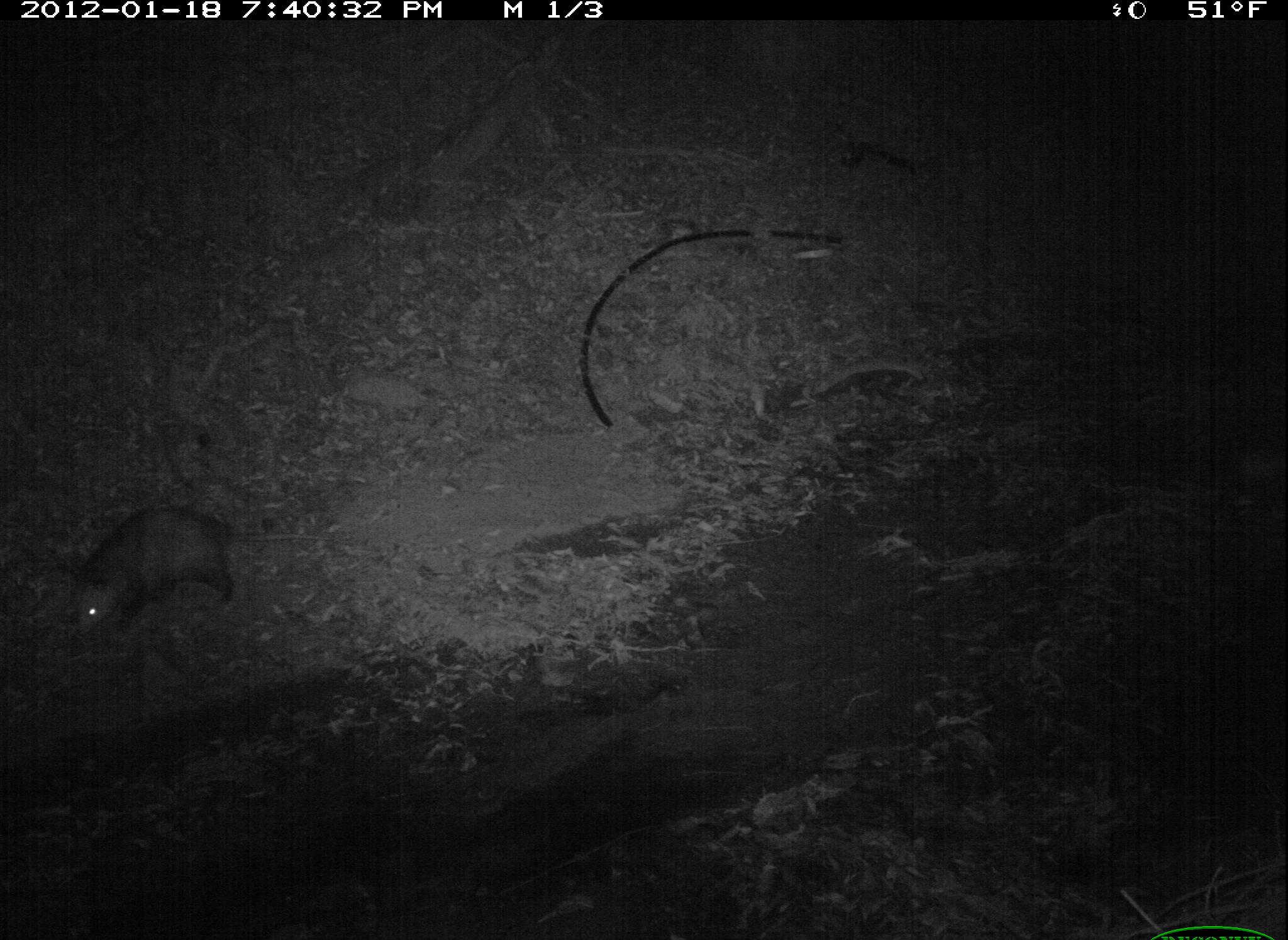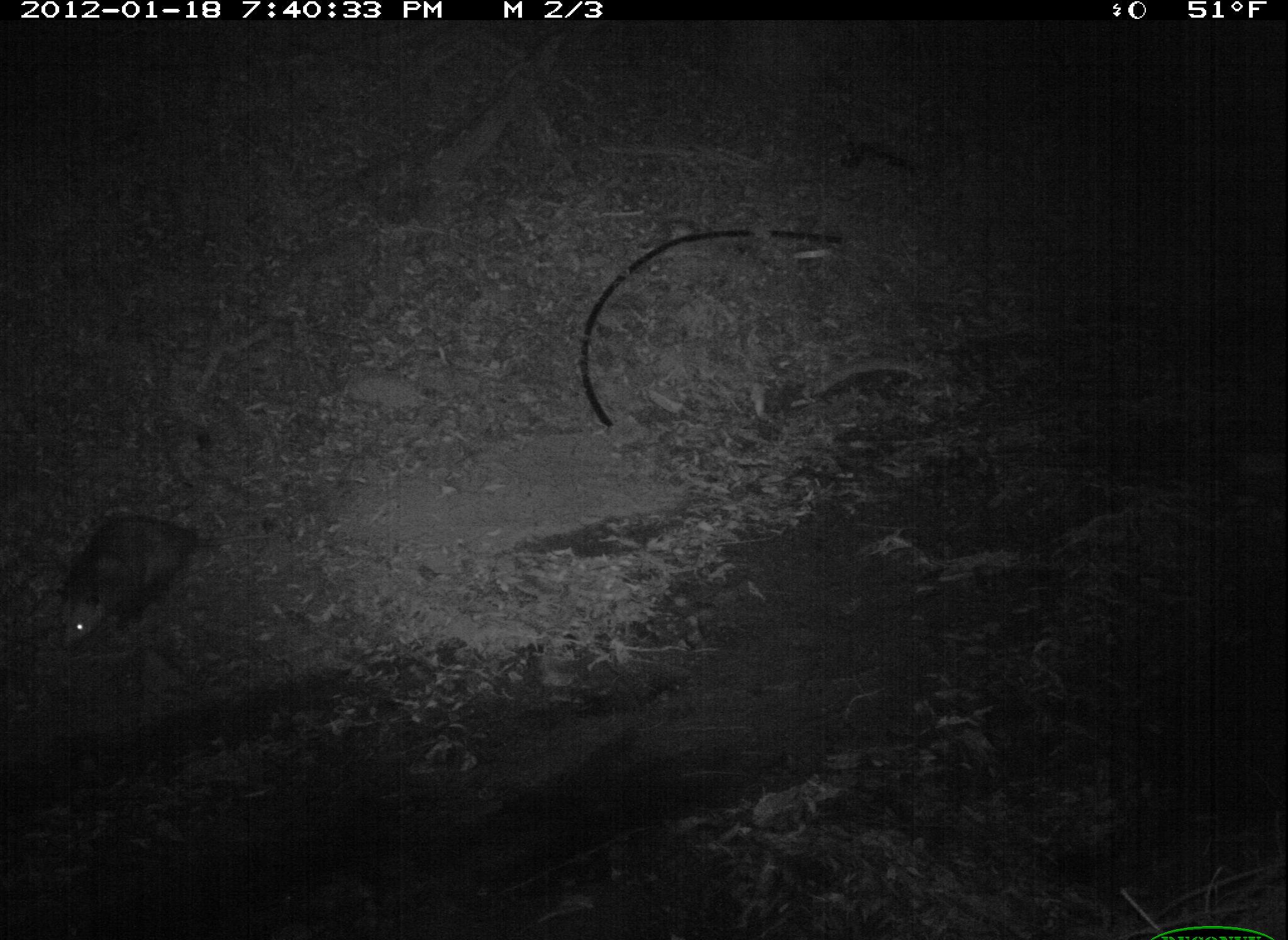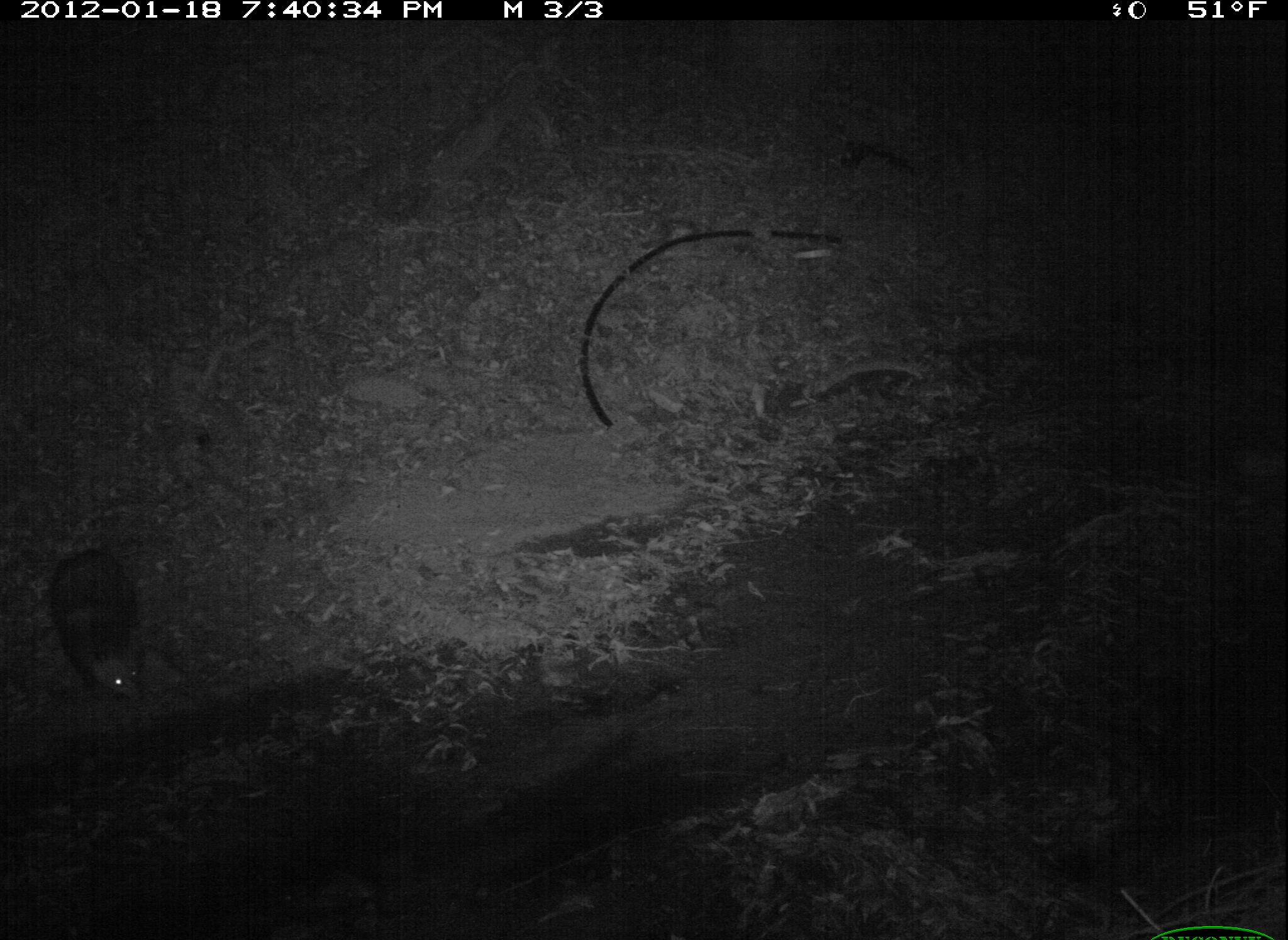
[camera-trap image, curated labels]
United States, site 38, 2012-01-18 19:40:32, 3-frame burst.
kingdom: Animalia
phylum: Chordata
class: Mammalia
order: Didelphimorphia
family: Didelphidae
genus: Didelphis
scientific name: Didelphis virginiana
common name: virginia opossum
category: opossum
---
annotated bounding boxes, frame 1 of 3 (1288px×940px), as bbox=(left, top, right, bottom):
opossum: bbox=(58, 491, 346, 662)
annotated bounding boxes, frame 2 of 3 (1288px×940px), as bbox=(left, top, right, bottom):
opossum: bbox=(47, 504, 238, 659)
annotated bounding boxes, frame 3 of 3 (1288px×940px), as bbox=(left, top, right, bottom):
opossum: bbox=(42, 536, 177, 723)